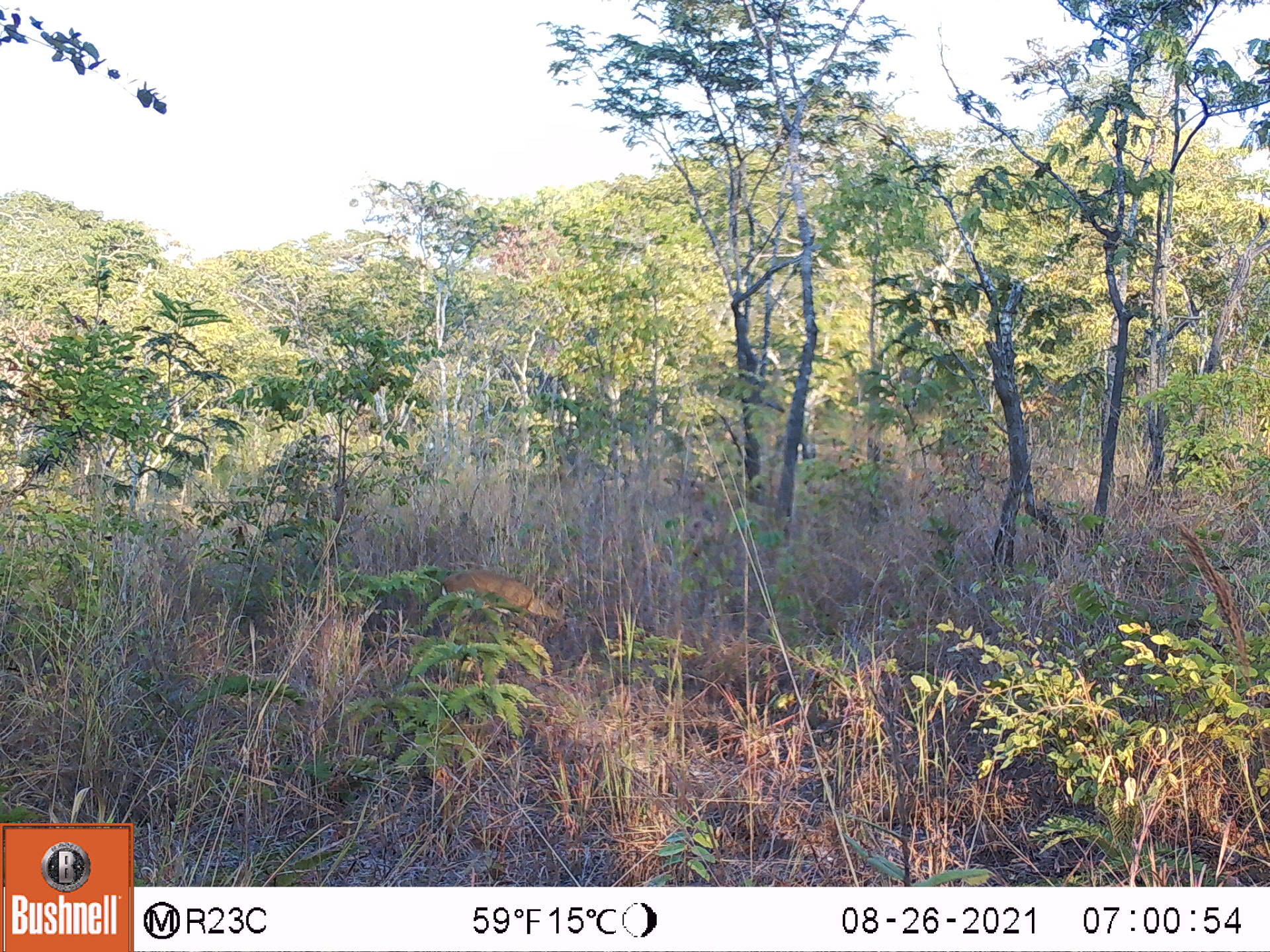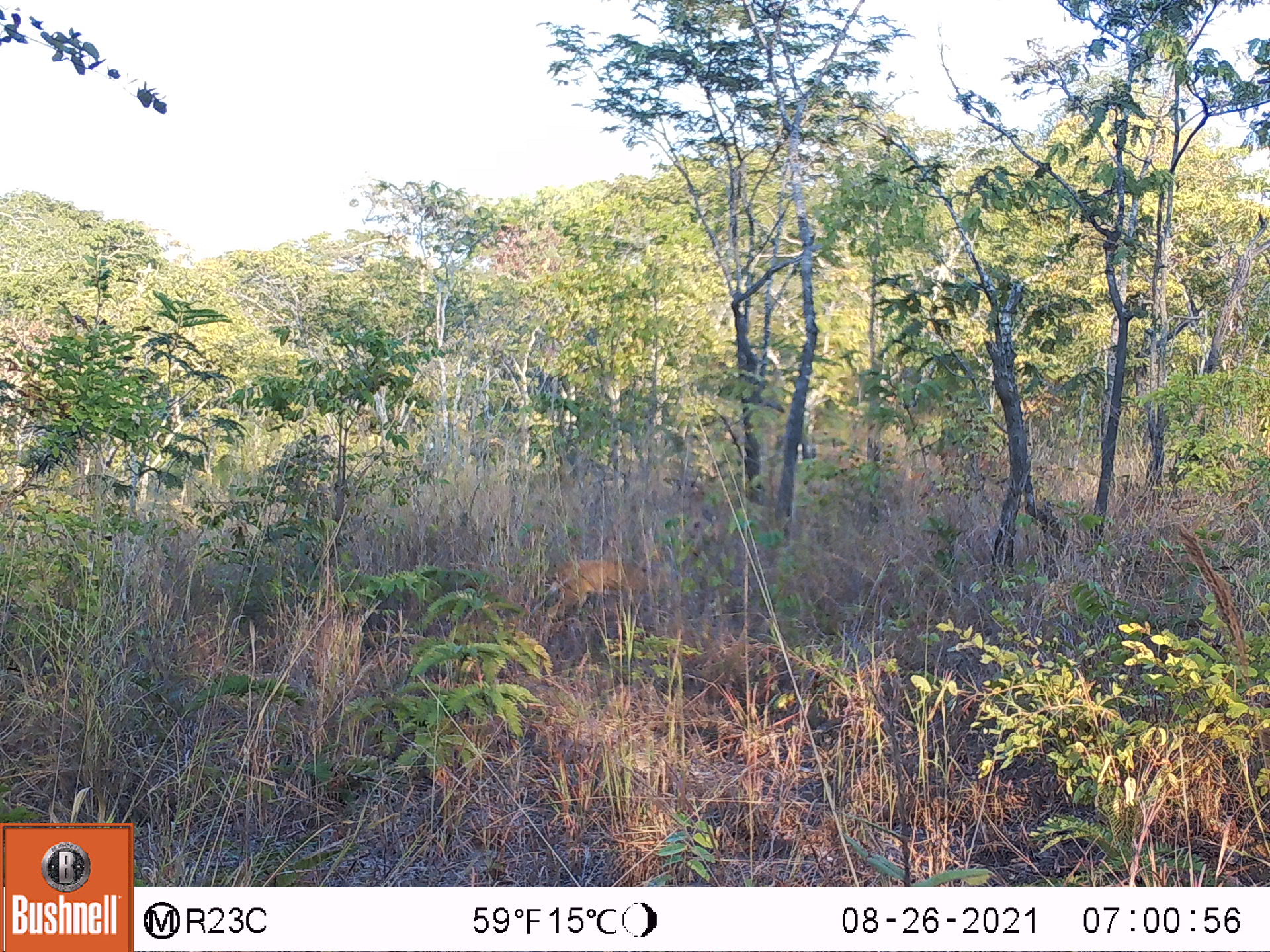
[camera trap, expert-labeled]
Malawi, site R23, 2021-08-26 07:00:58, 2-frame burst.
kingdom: Animalia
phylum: Chordata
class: Mammalia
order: Artiodactyla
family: Bovidae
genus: Sylvicapra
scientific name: Sylvicapra grimmia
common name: common duiker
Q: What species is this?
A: Common duiker (Sylvicapra grimmia).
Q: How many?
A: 1.